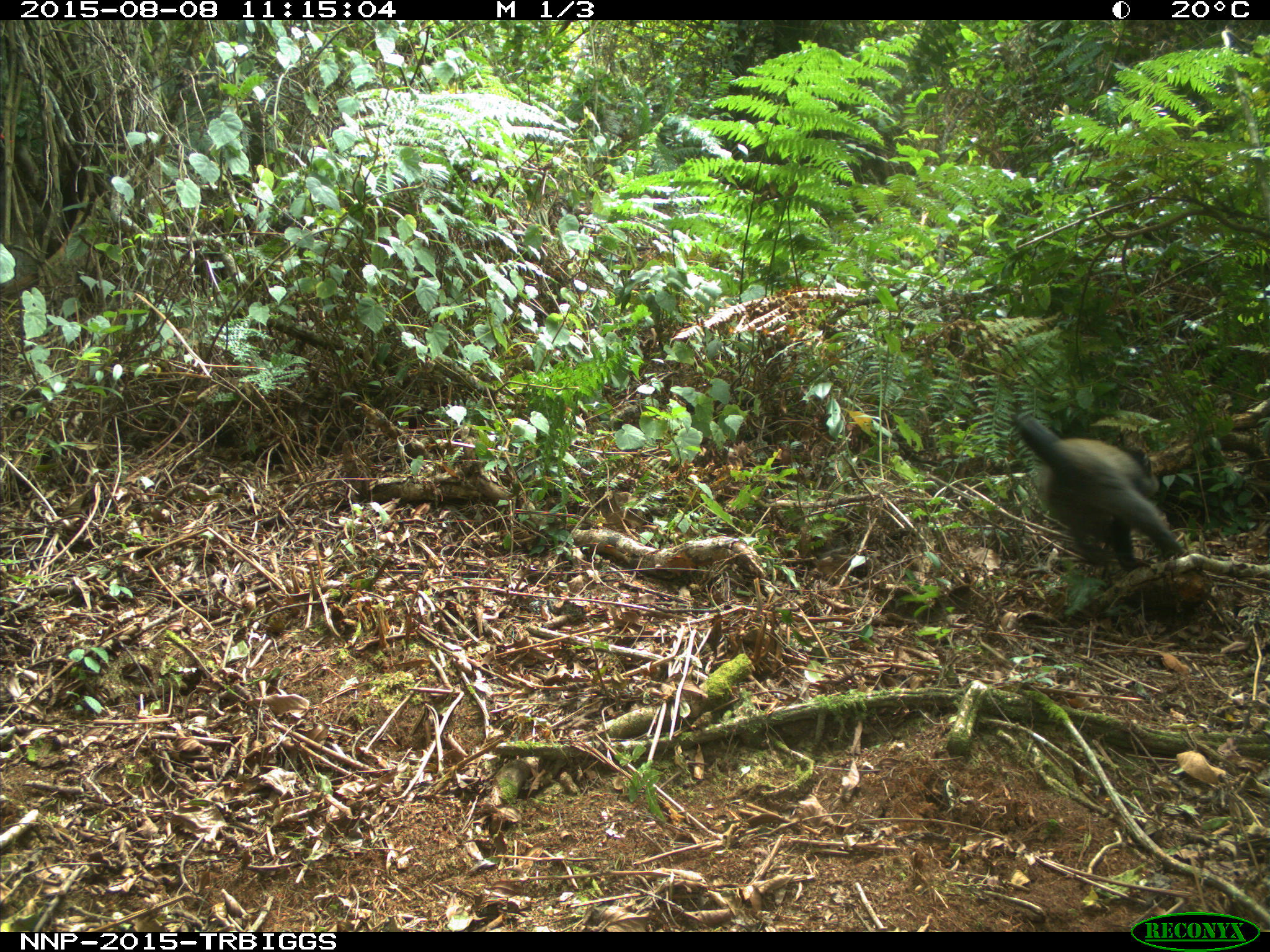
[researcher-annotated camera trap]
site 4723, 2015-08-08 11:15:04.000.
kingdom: Animalia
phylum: Chordata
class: Mammalia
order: Primates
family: Cercopithecidae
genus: Cercopithecus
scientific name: Cercopithecus mitis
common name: blue monkey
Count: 1.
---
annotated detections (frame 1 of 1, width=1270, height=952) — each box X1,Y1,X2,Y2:
cercopithecus mitis: 1011,411,1185,572